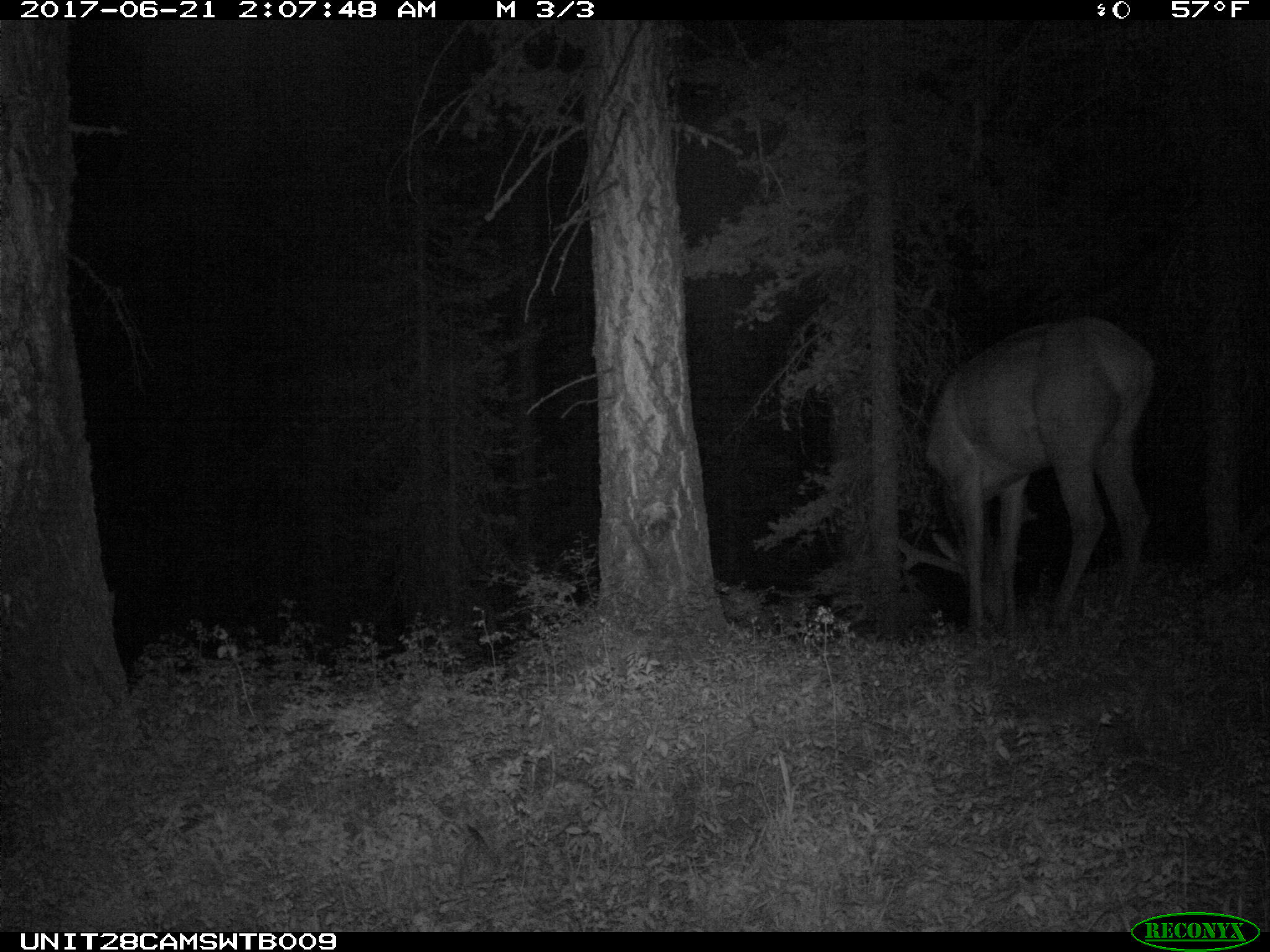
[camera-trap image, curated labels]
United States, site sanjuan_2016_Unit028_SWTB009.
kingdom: Animalia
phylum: Chordata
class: Mammalia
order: Artiodactyla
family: Cervidae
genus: Cervus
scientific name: Cervus elaphus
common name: red deer